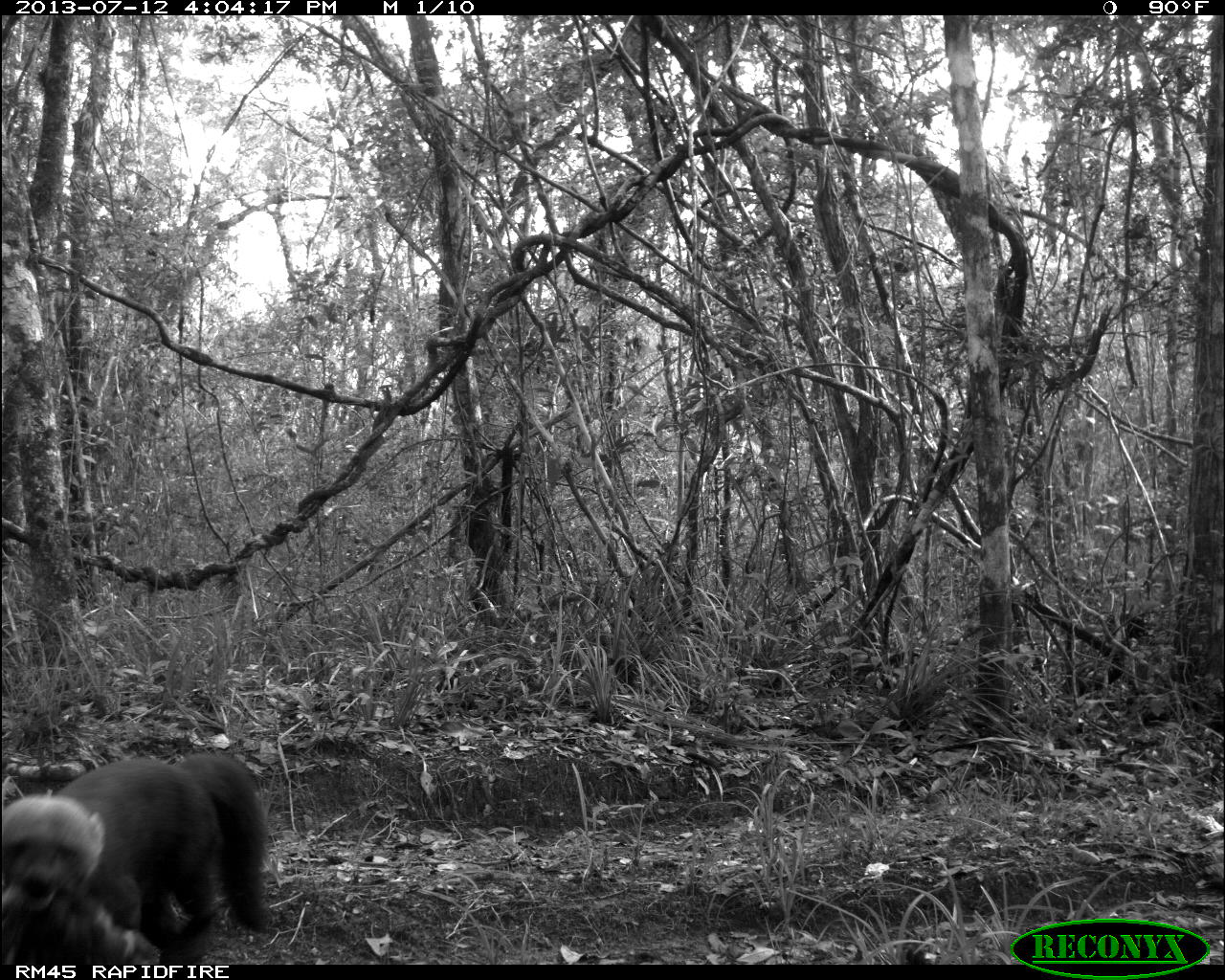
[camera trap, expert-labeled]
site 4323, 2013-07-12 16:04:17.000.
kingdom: Animalia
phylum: Chordata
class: Mammalia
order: Carnivora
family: Mustelidae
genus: Eira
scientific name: Eira barbara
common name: tayra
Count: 1.